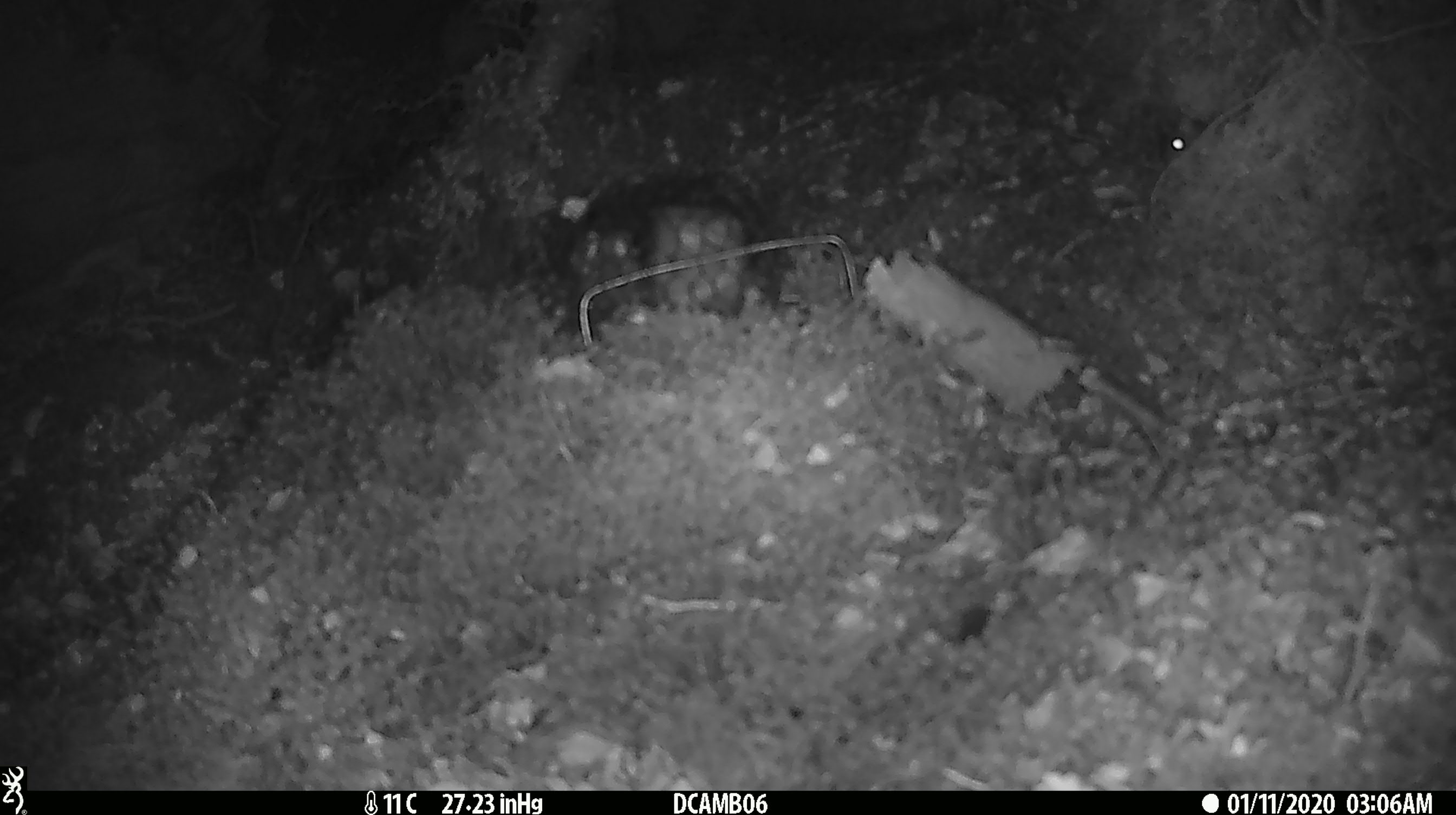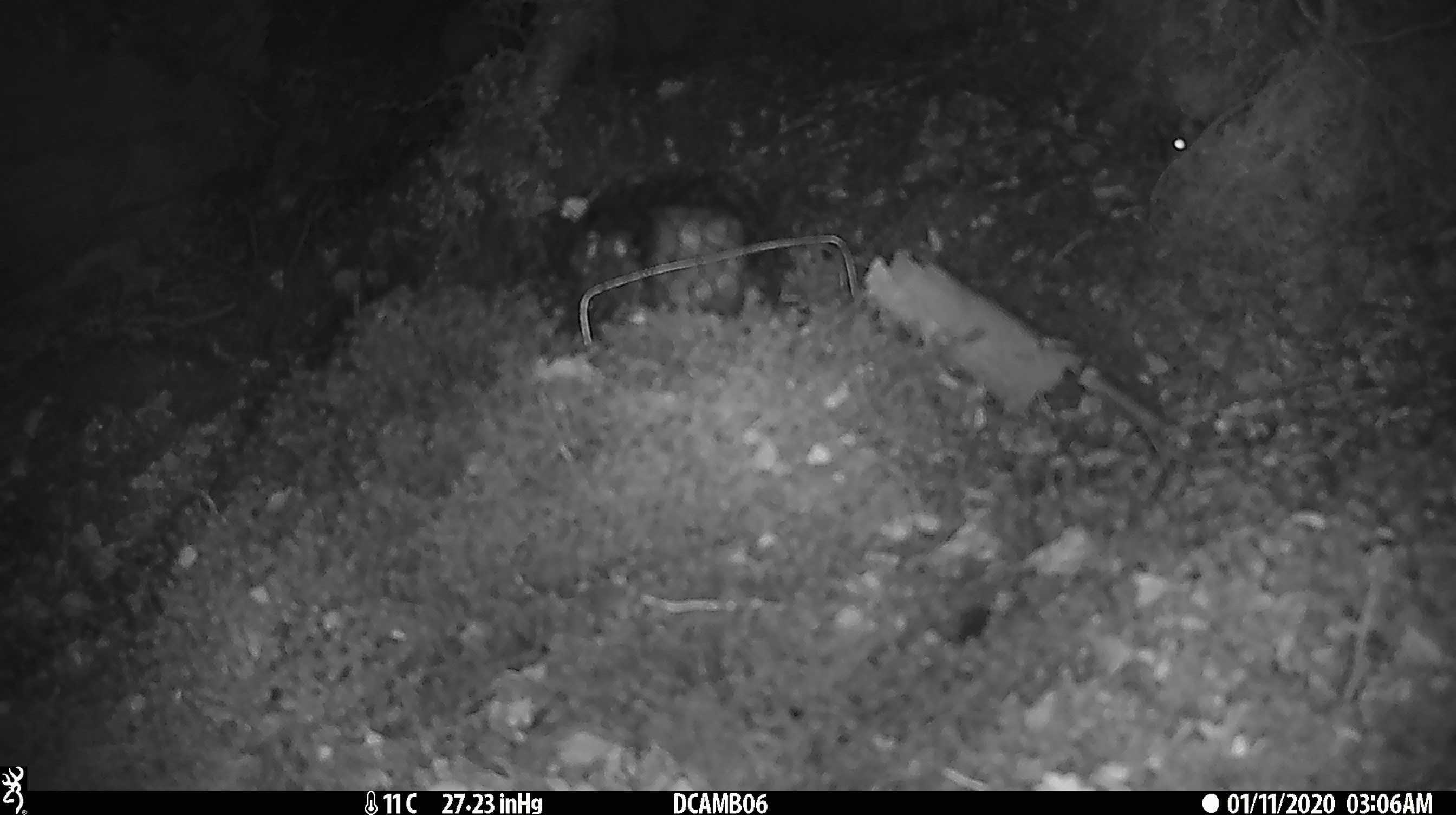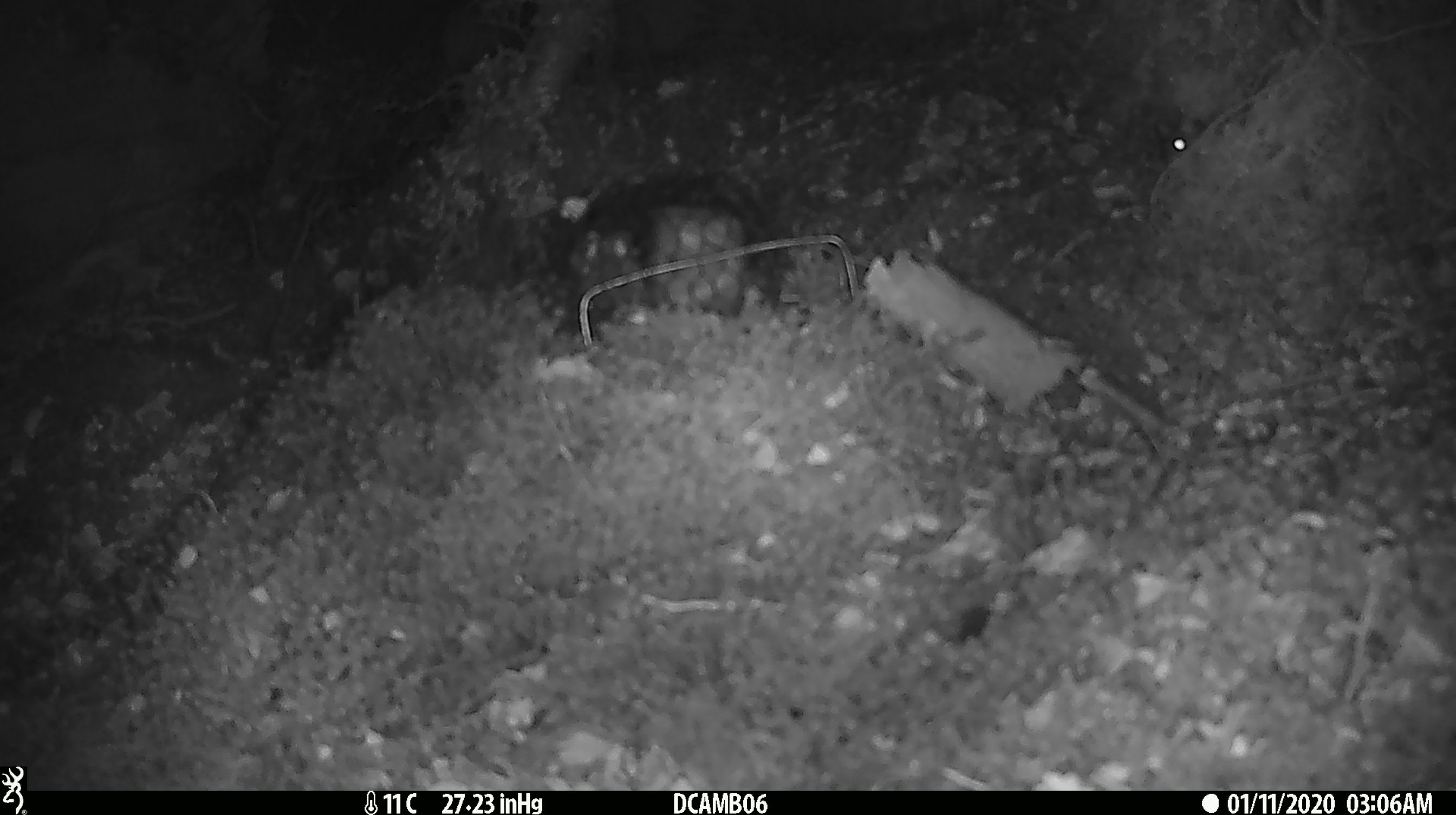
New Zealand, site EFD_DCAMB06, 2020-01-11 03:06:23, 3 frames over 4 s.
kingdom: Animalia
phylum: Chordata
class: Mammalia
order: Rodentia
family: Muridae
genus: Mus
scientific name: Mus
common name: mouse